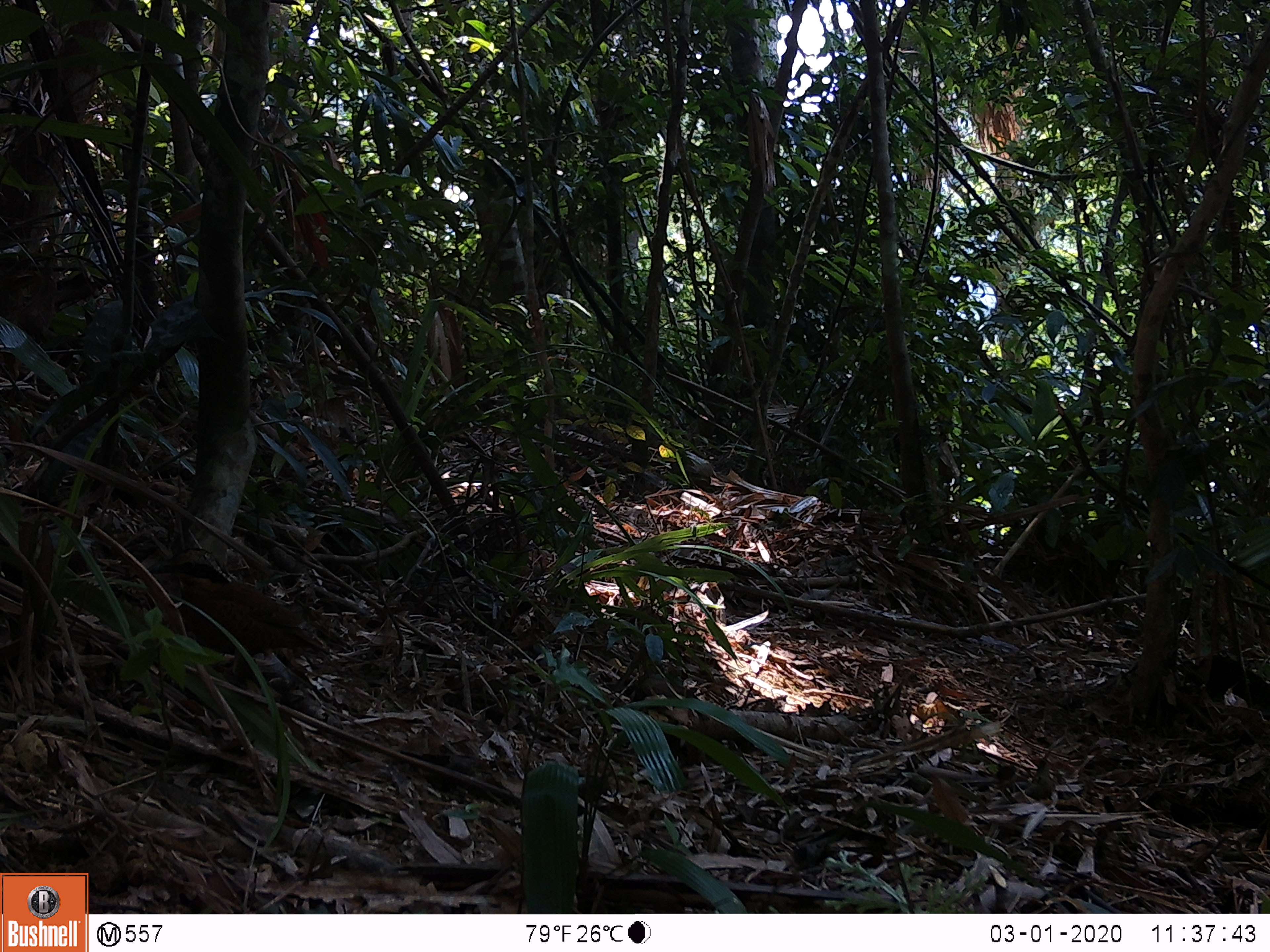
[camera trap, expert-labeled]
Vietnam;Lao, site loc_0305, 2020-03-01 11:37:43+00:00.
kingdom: Animalia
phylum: Chordata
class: Aves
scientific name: Aves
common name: bird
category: unidentified bird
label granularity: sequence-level